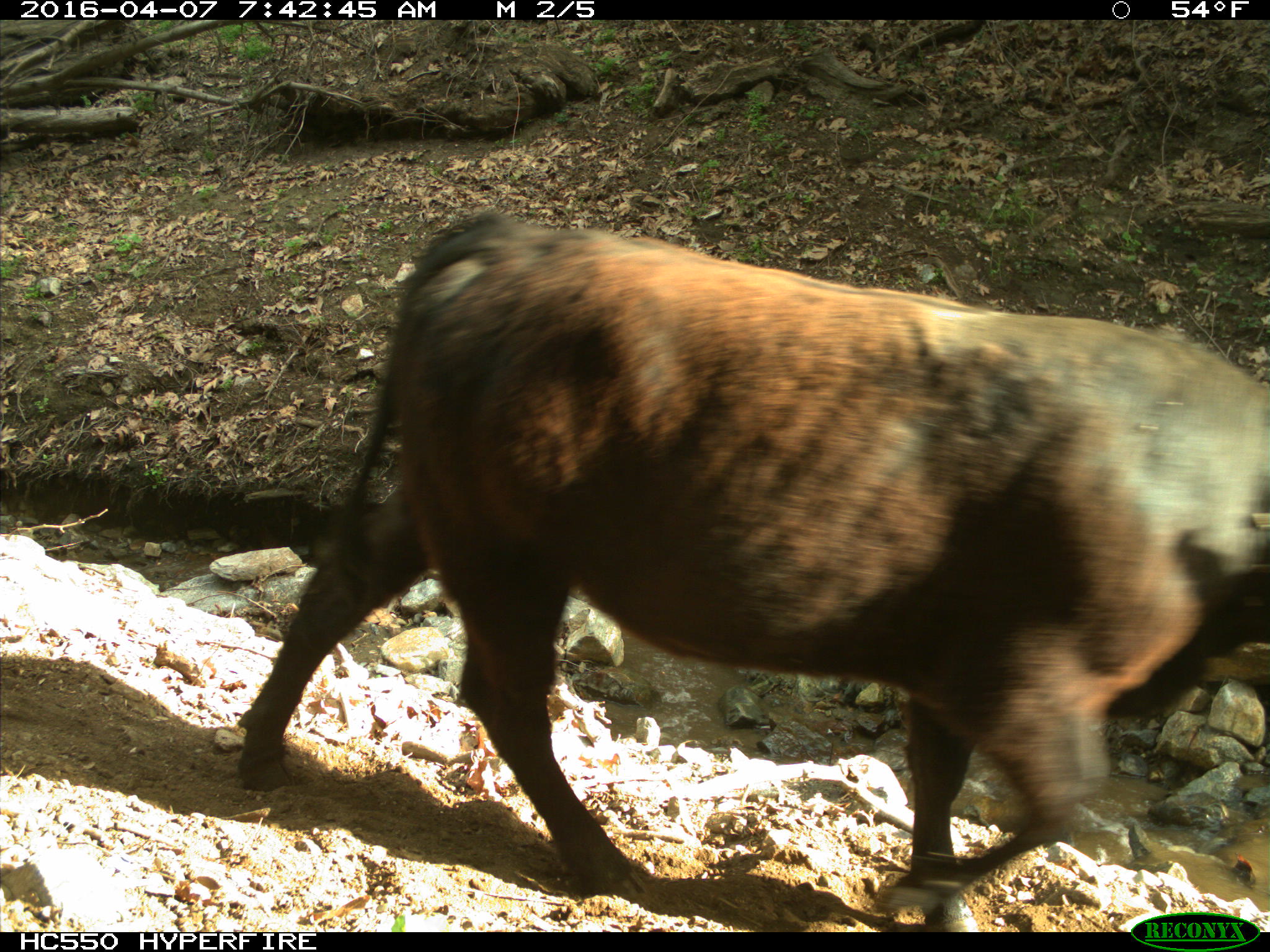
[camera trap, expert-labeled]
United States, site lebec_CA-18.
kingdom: Animalia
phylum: Chordata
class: Mammalia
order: Artiodactyla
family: Bovidae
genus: Bos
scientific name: Bos taurus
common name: domestic cow